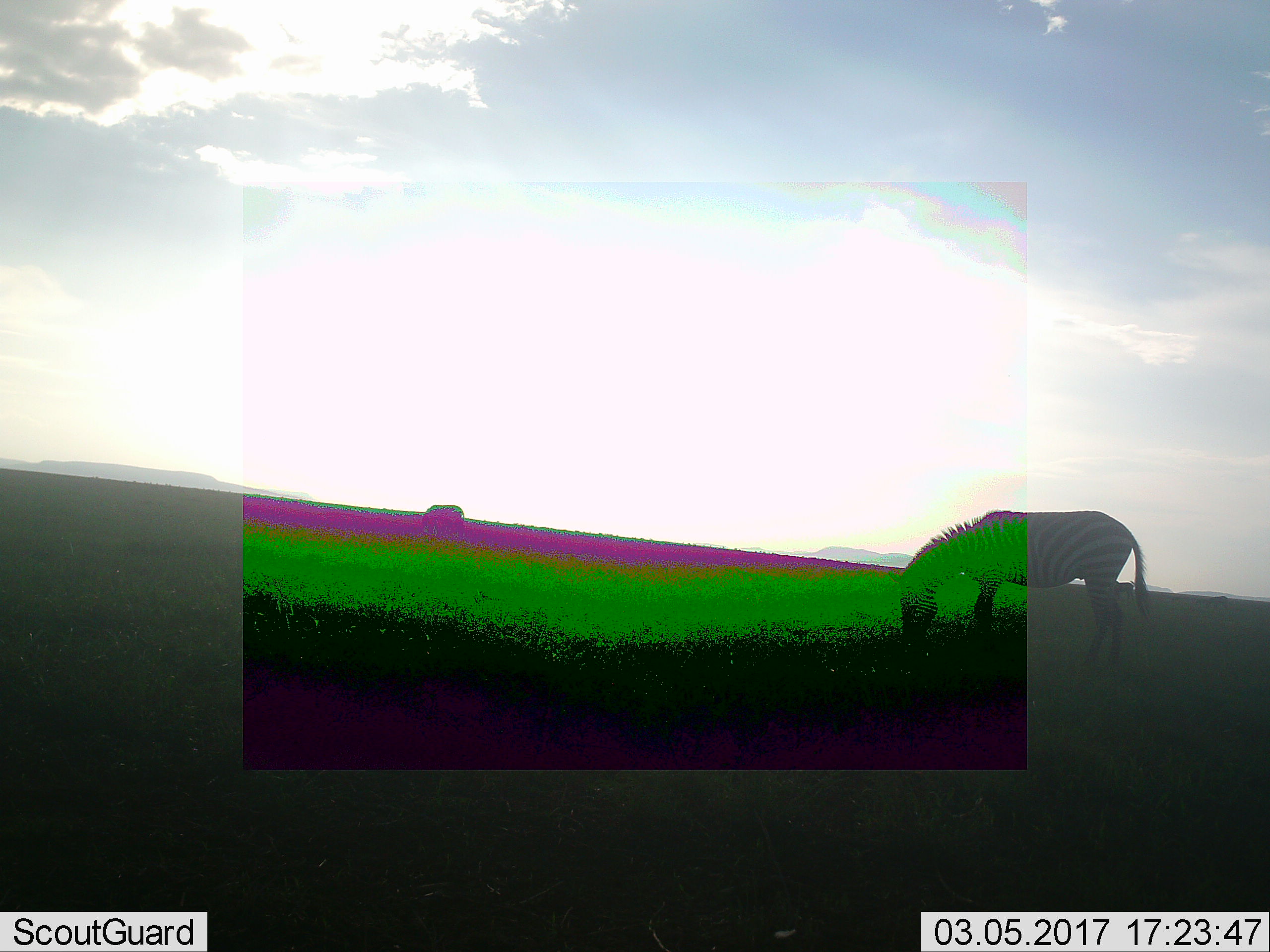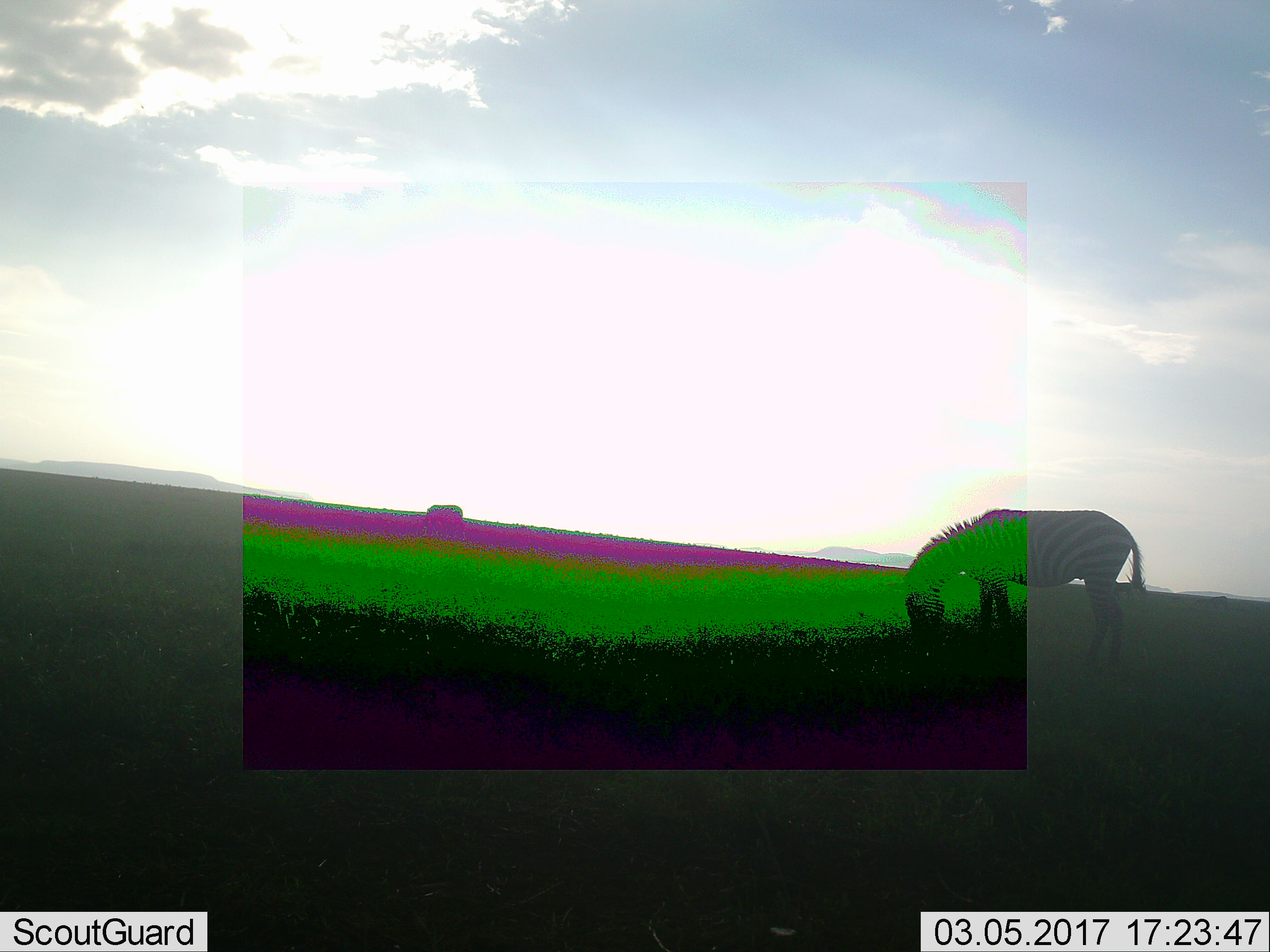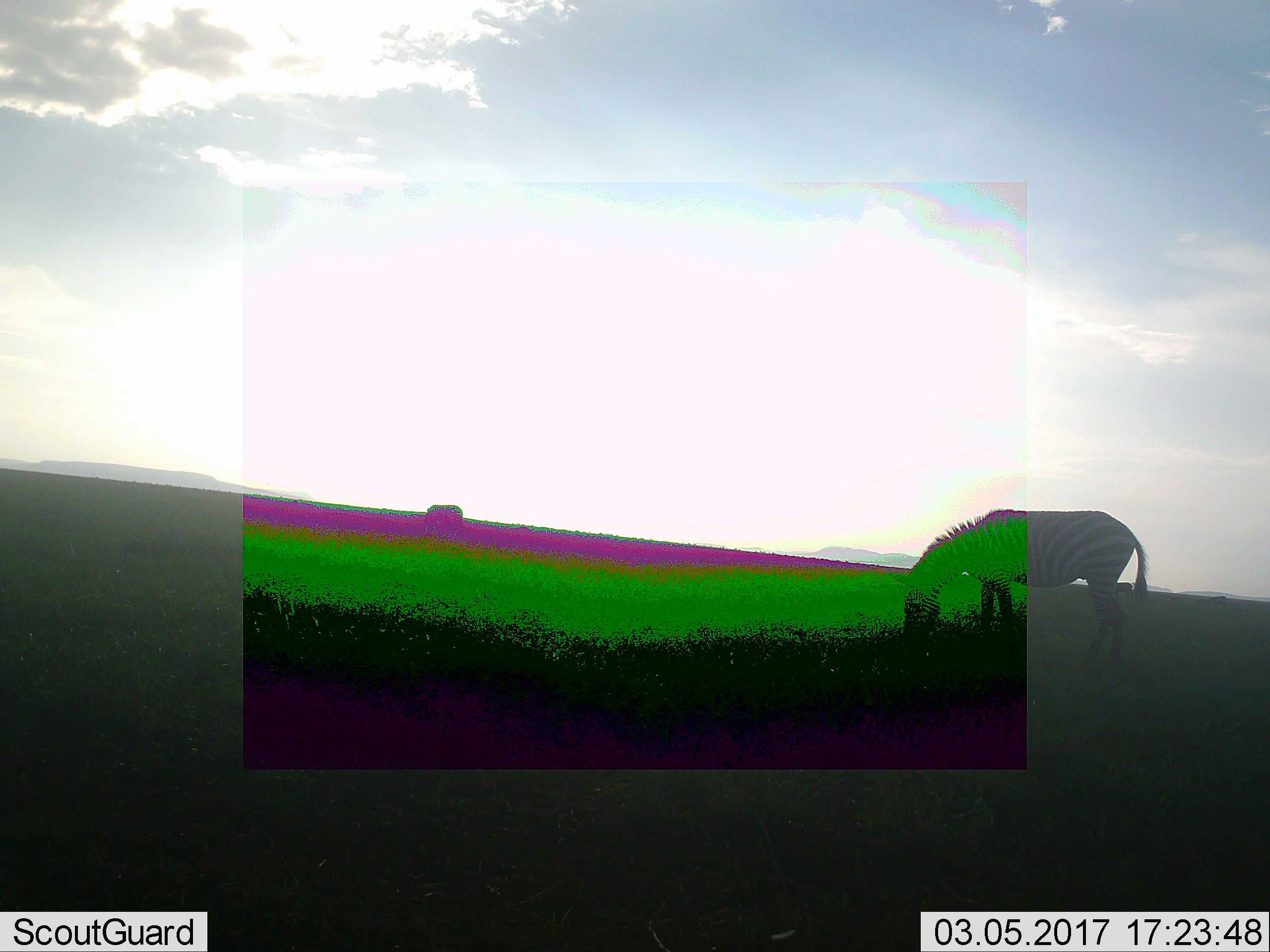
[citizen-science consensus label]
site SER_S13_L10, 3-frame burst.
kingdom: Animalia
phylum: Chordata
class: Mammalia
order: Perissodactyla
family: Equidae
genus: Equus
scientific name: Equus quagga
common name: plains zebra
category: zebraplains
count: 2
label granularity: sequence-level